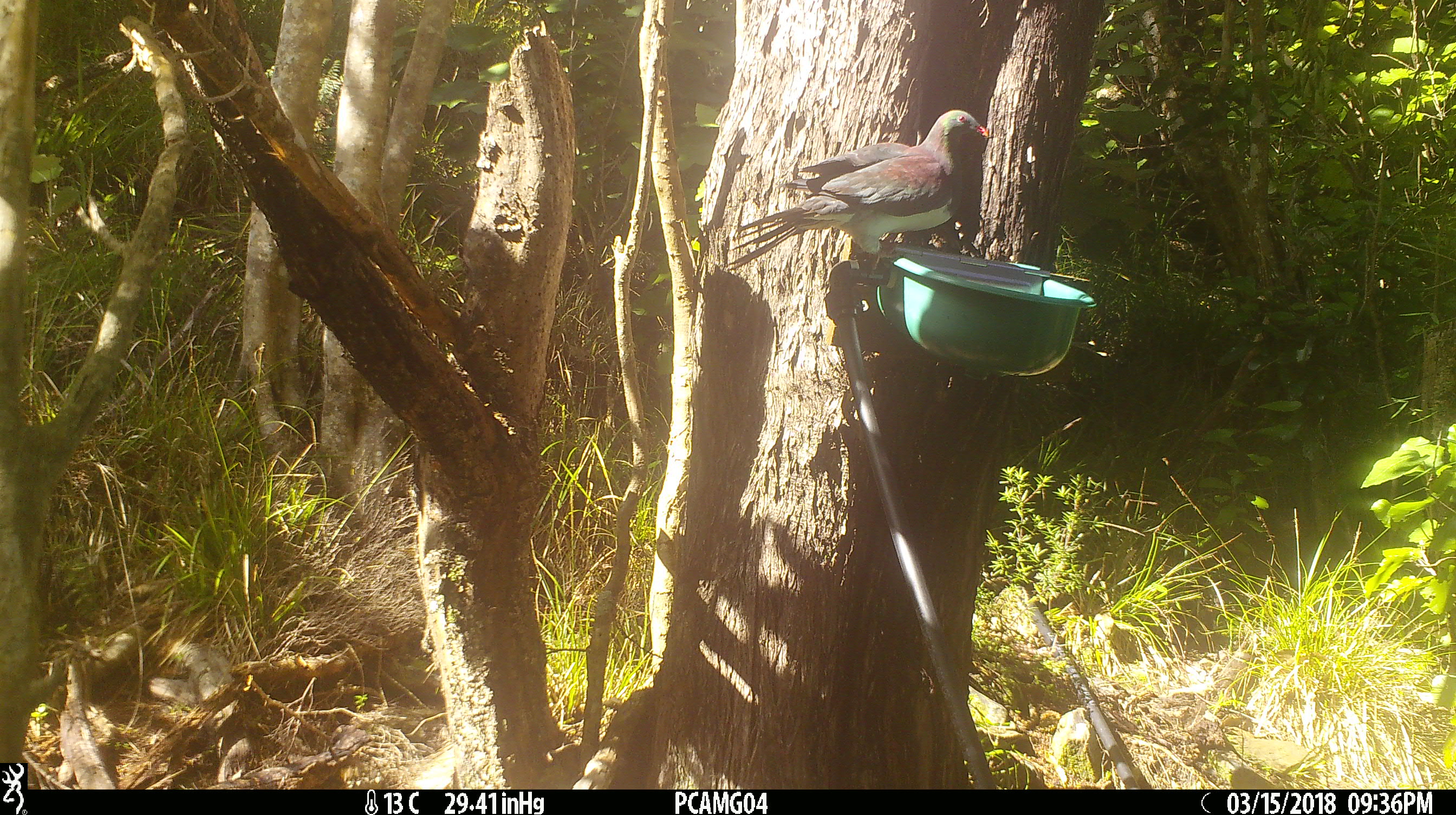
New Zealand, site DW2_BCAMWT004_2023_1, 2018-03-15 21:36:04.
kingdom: Animalia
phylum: Chordata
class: Aves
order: Columbiformes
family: Columbidae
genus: Hemiphaga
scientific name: Hemiphaga novaeseelandiae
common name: new zealand pigeon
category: kereru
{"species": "kereru (new zealand pigeon) (Hemiphaga novaeseelandiae)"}